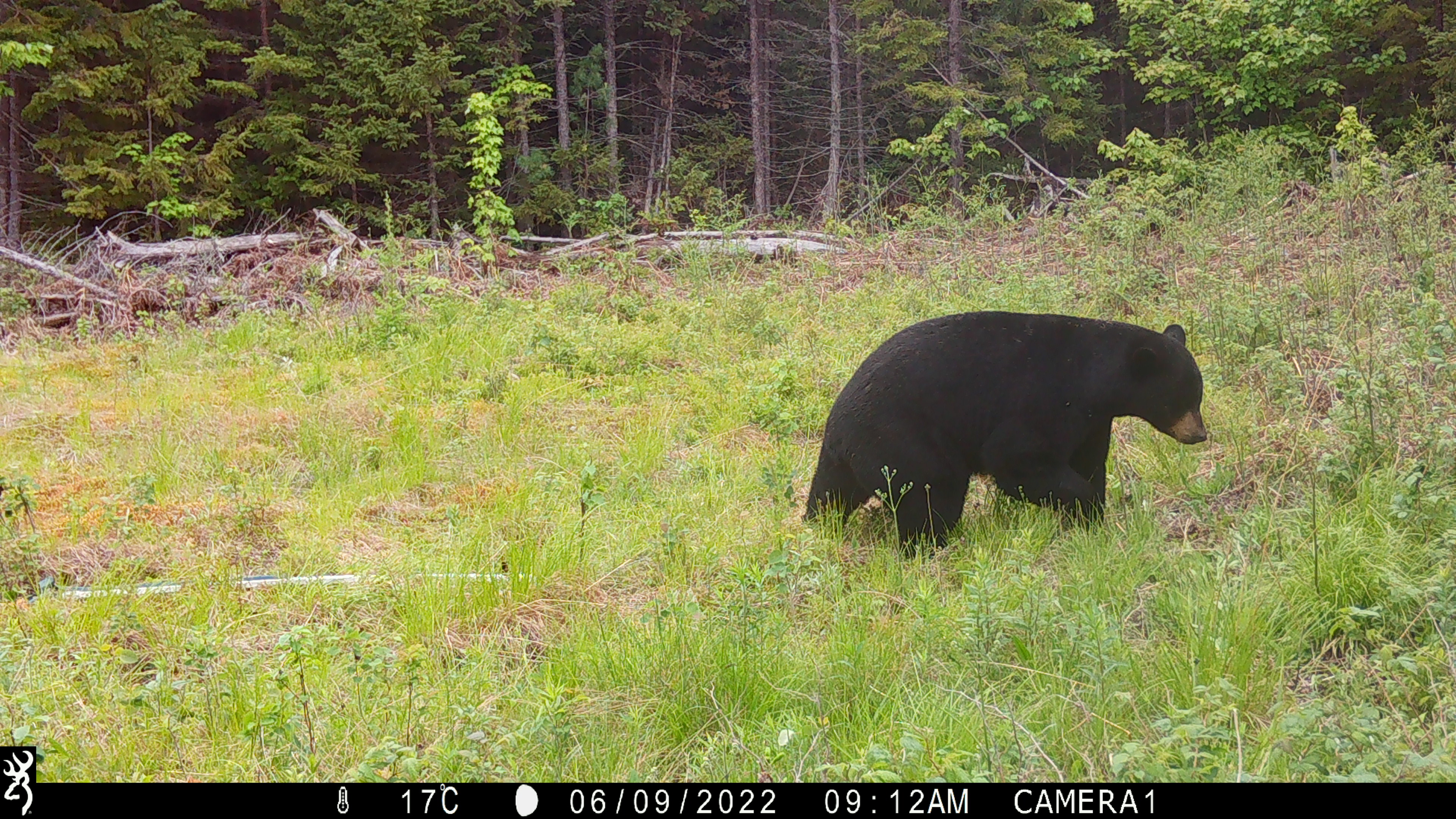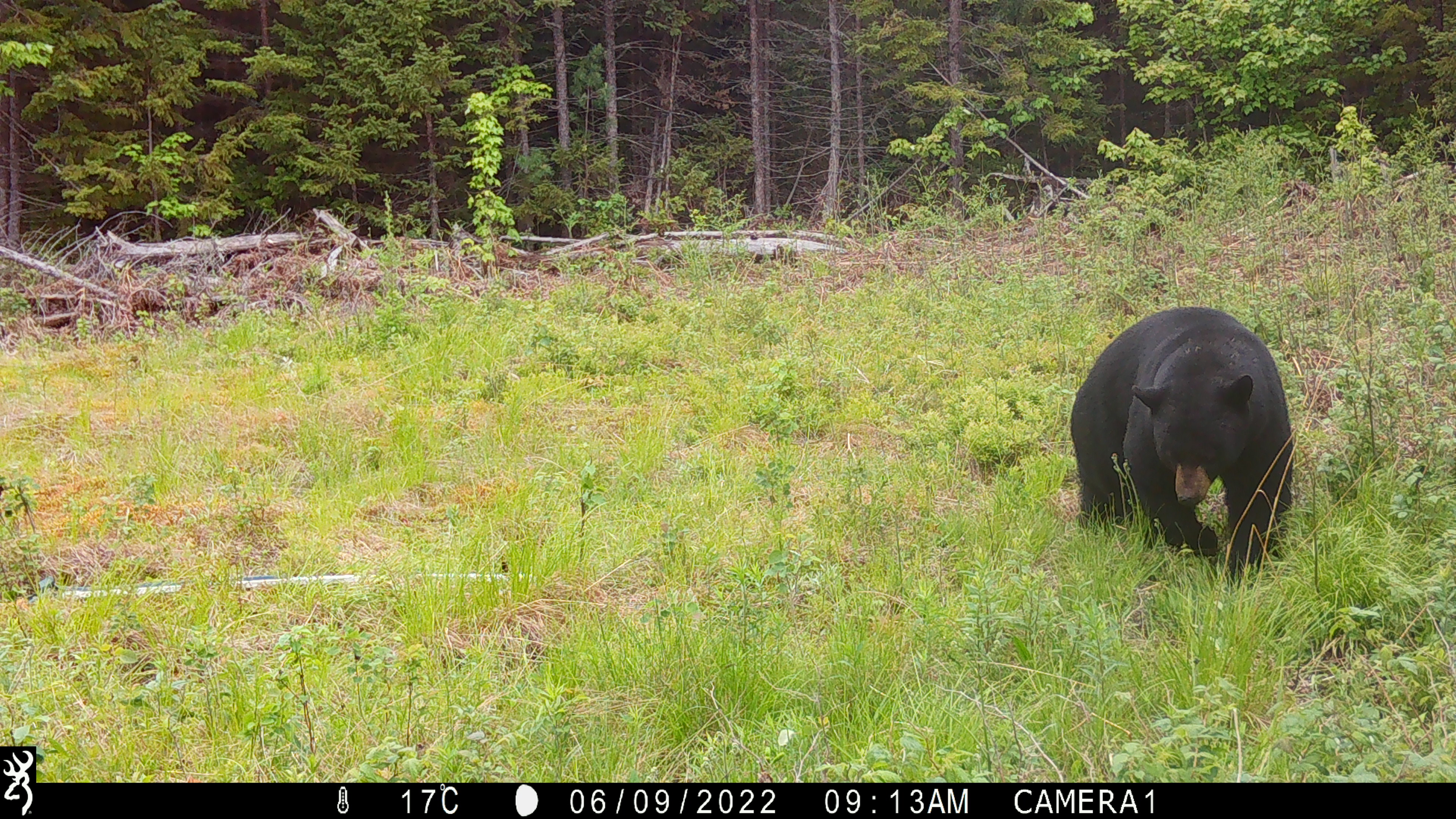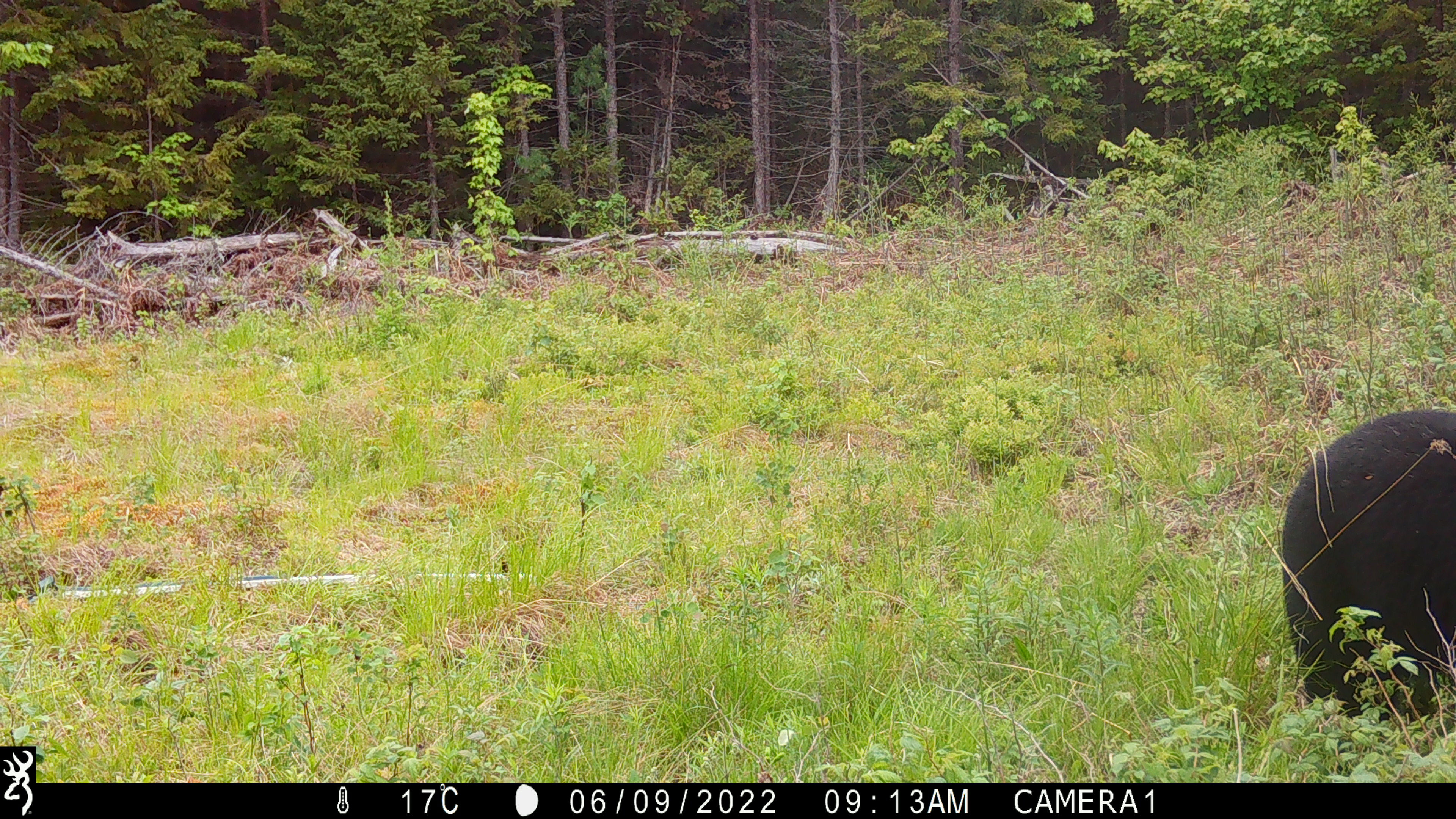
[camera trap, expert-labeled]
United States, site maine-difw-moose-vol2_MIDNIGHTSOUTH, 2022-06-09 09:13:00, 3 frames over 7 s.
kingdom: Animalia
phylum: Chordata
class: Mammalia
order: Carnivora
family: Ursidae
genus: Ursus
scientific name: Ursus americanus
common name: black bear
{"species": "black bear (Ursus americanus)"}